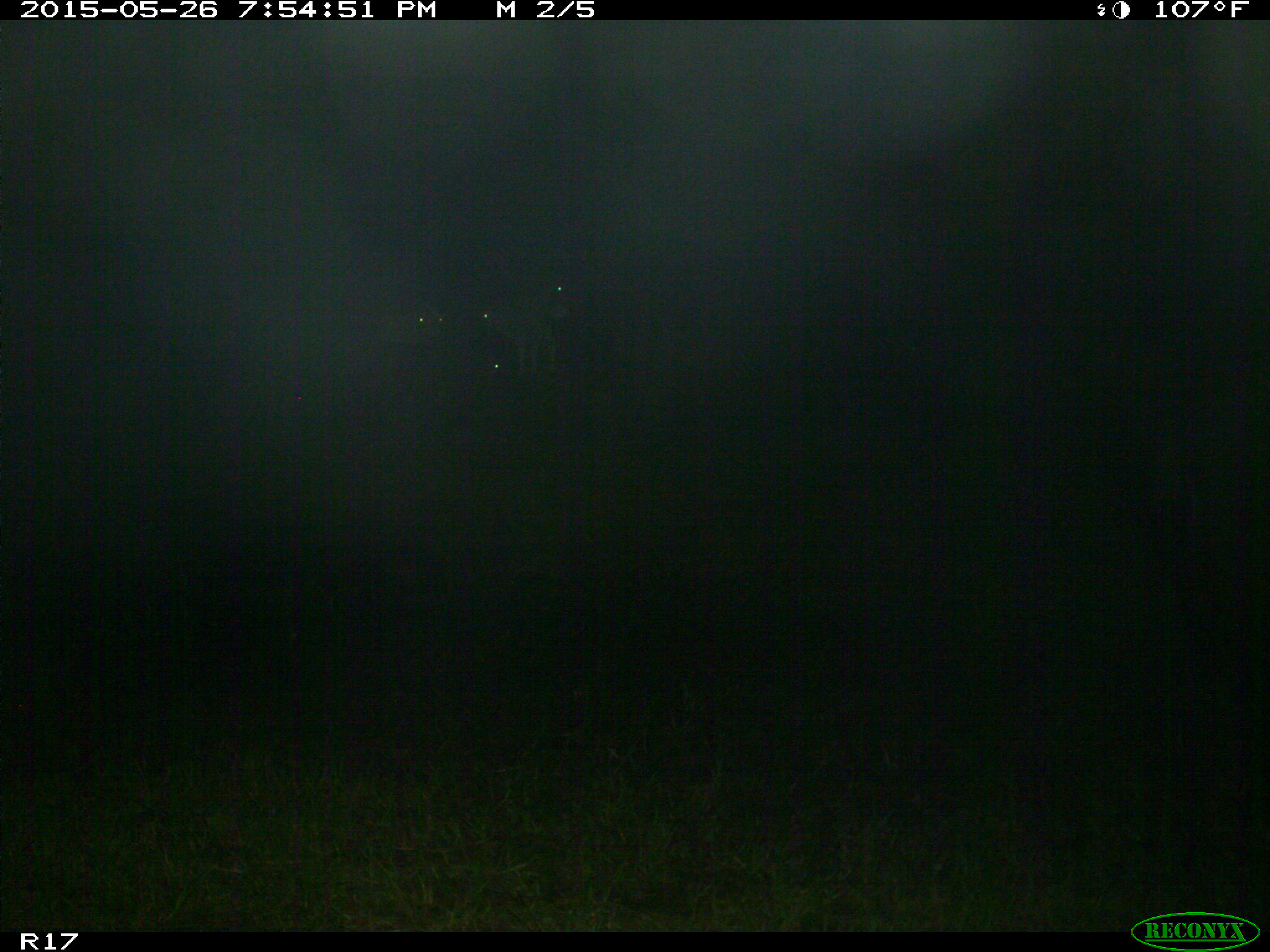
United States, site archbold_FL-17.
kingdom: Animalia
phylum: Chordata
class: Mammalia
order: Artiodactyla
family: Bovidae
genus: Bos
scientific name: Bos taurus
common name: domestic cow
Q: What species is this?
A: Bos taurus (domestic cow).